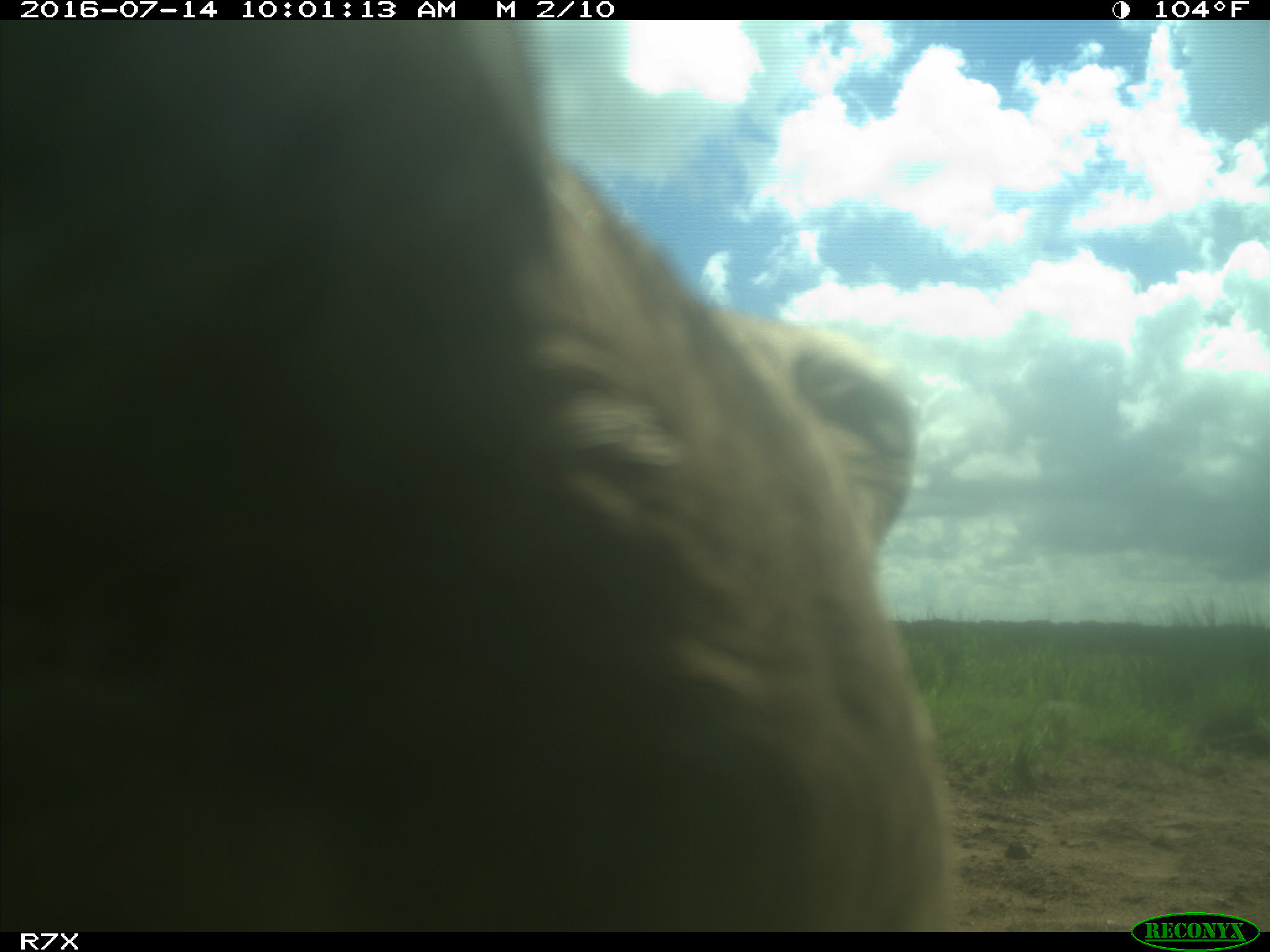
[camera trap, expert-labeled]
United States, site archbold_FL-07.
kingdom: Animalia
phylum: Chordata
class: Mammalia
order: Artiodactyla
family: Bovidae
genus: Bos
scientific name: Bos taurus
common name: domestic cow